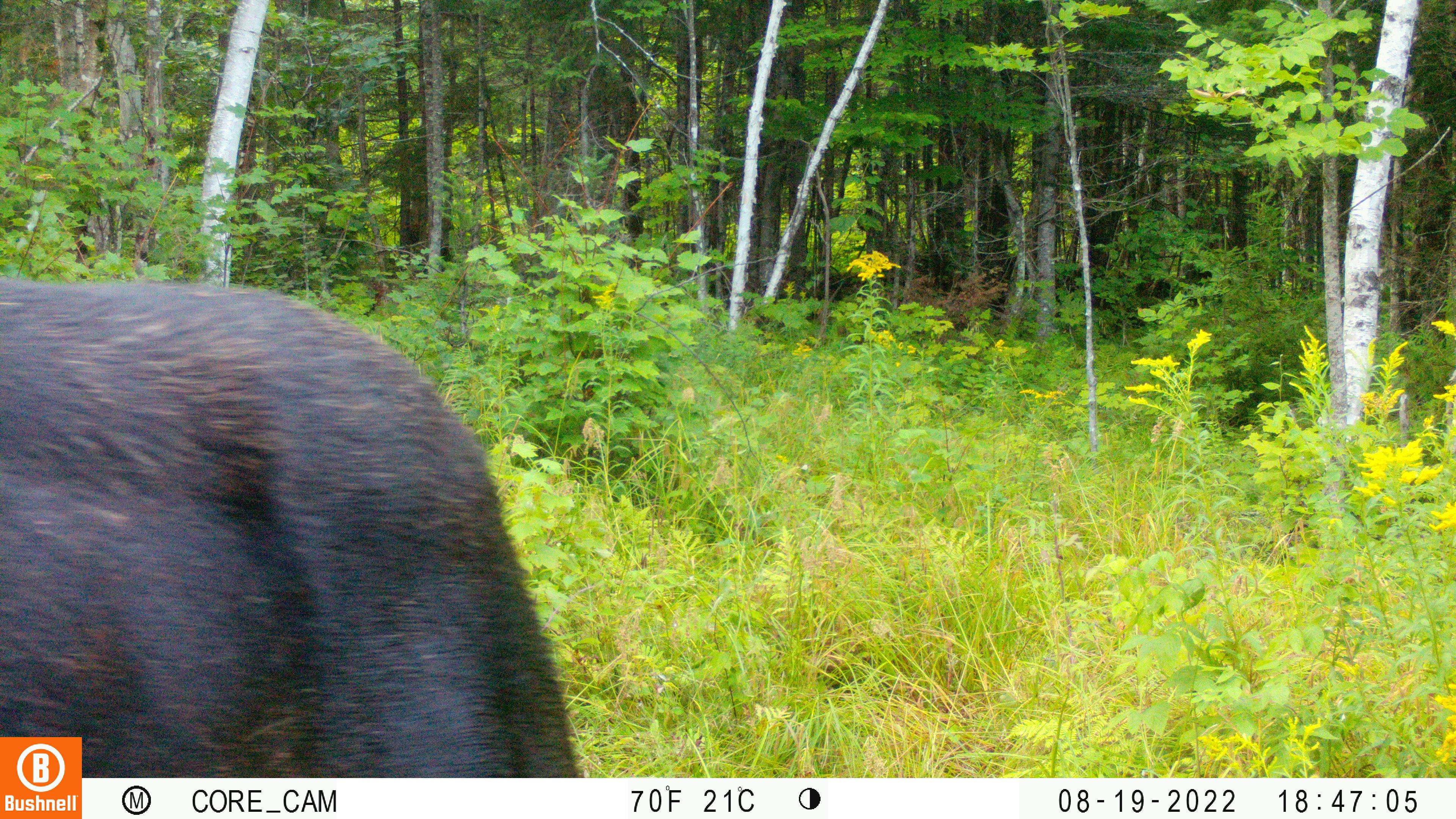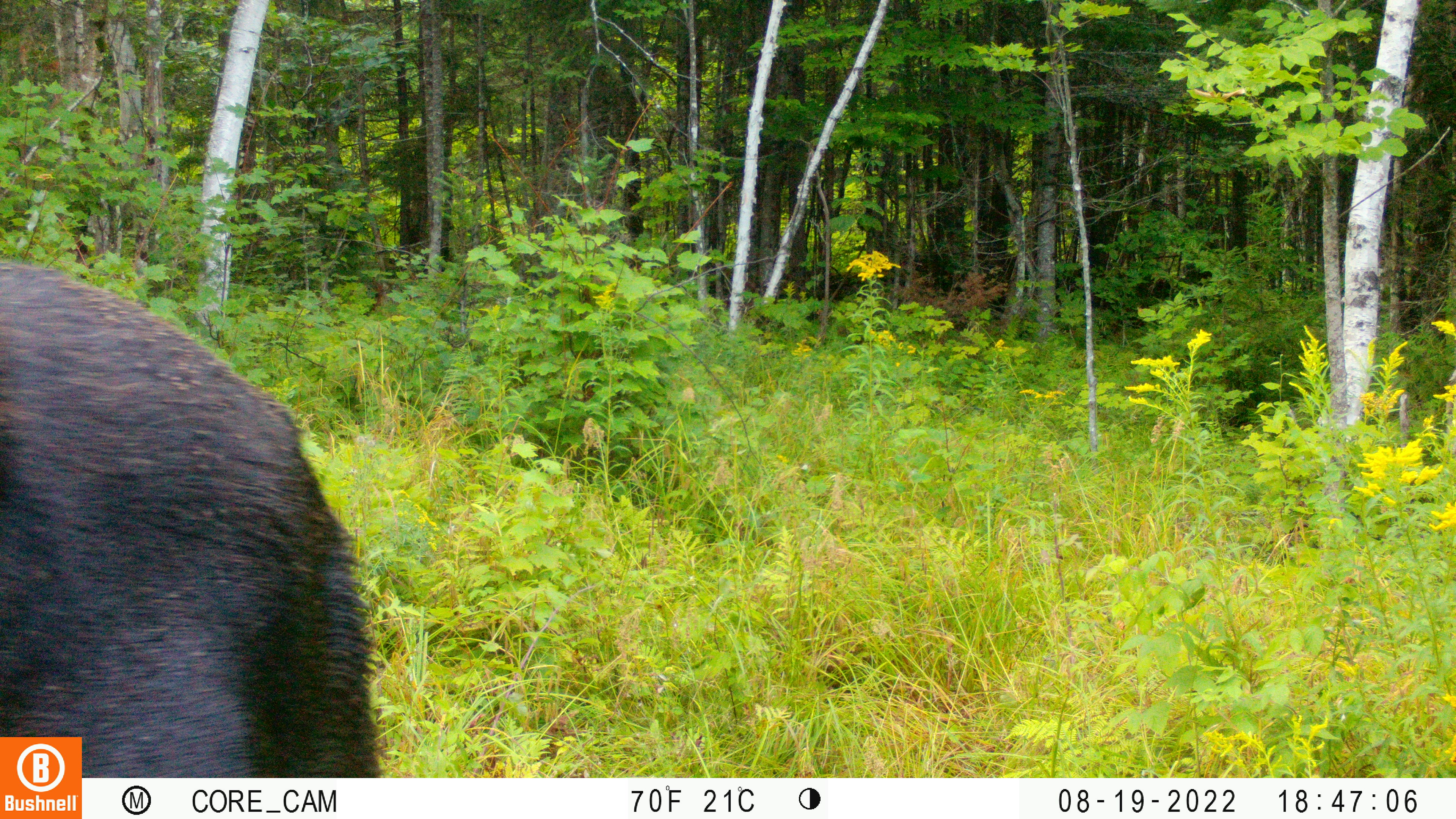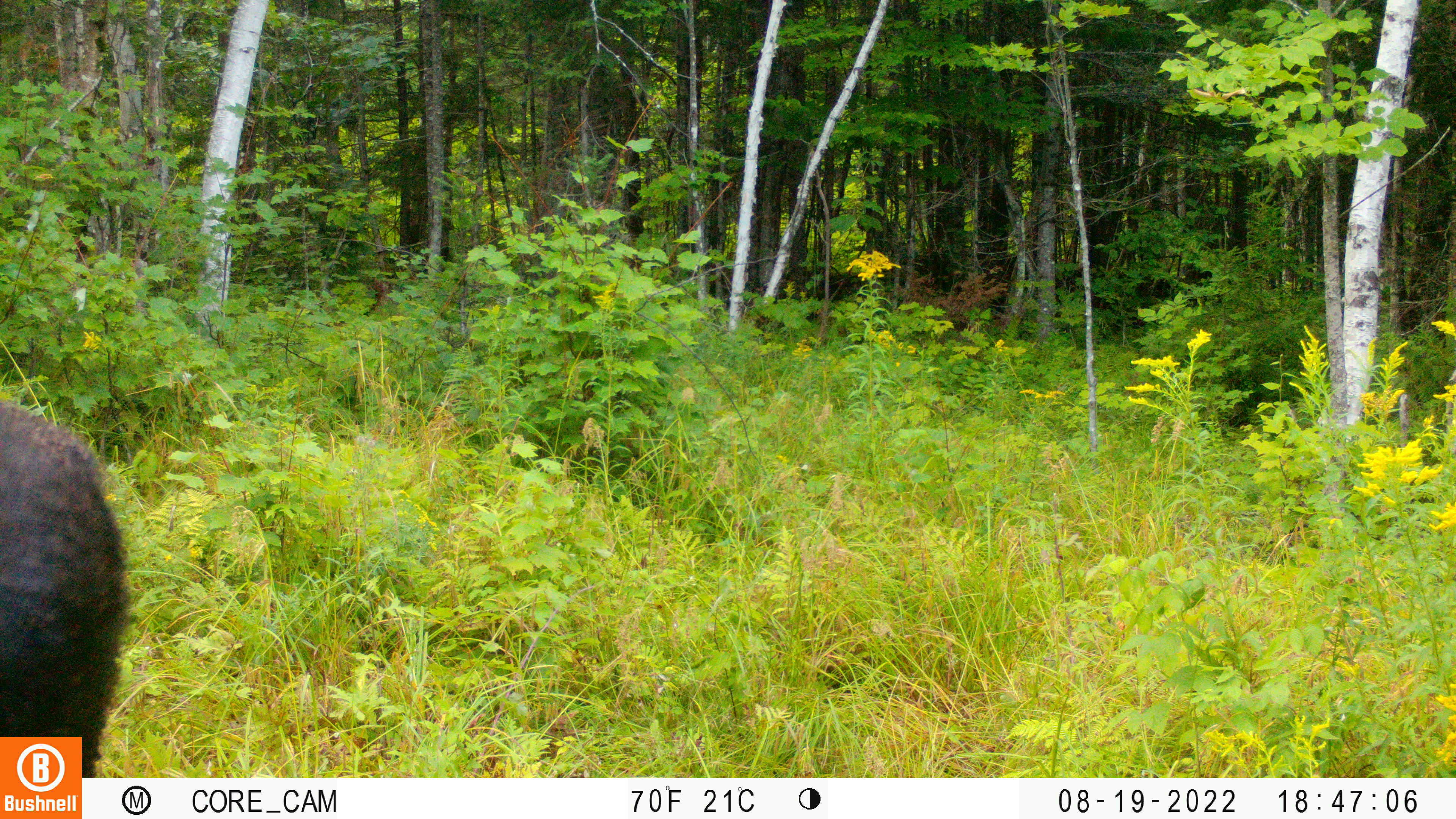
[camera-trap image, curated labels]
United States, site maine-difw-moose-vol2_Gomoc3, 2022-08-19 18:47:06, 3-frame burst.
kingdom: Animalia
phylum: Chordata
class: Mammalia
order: Artiodactyla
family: Cervidae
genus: Alces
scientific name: Alces alces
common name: moose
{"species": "moose (Alces alces)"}